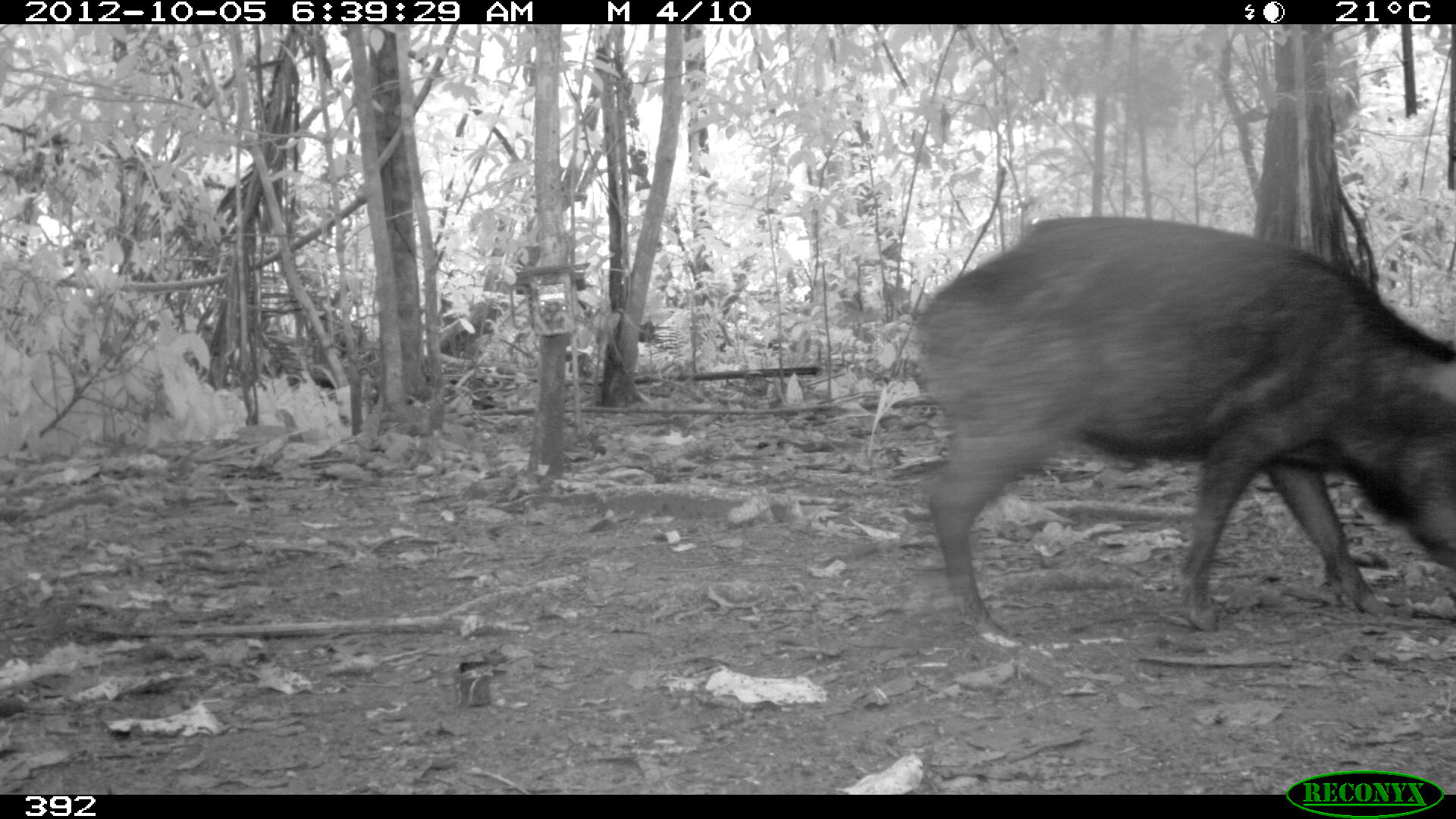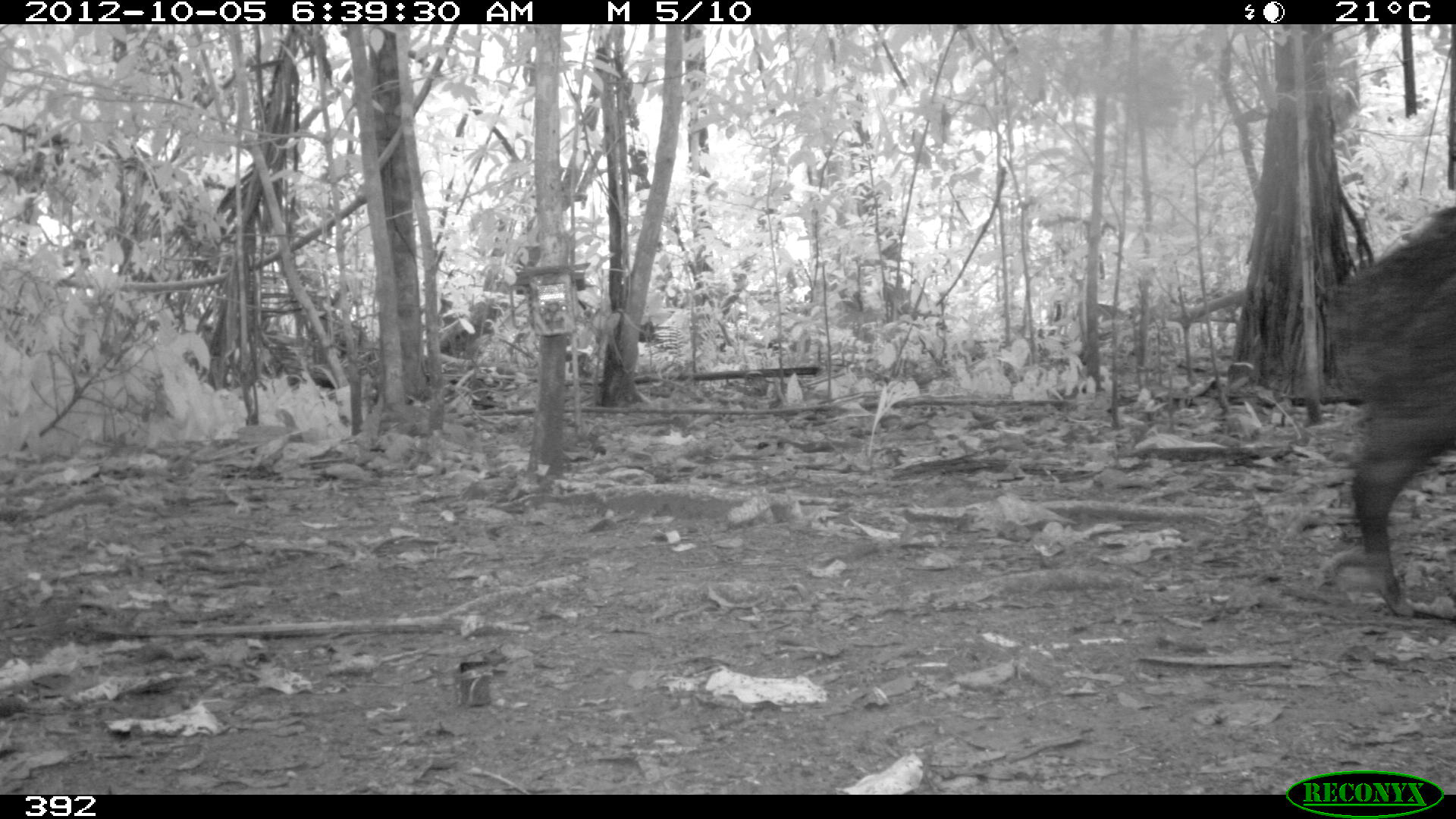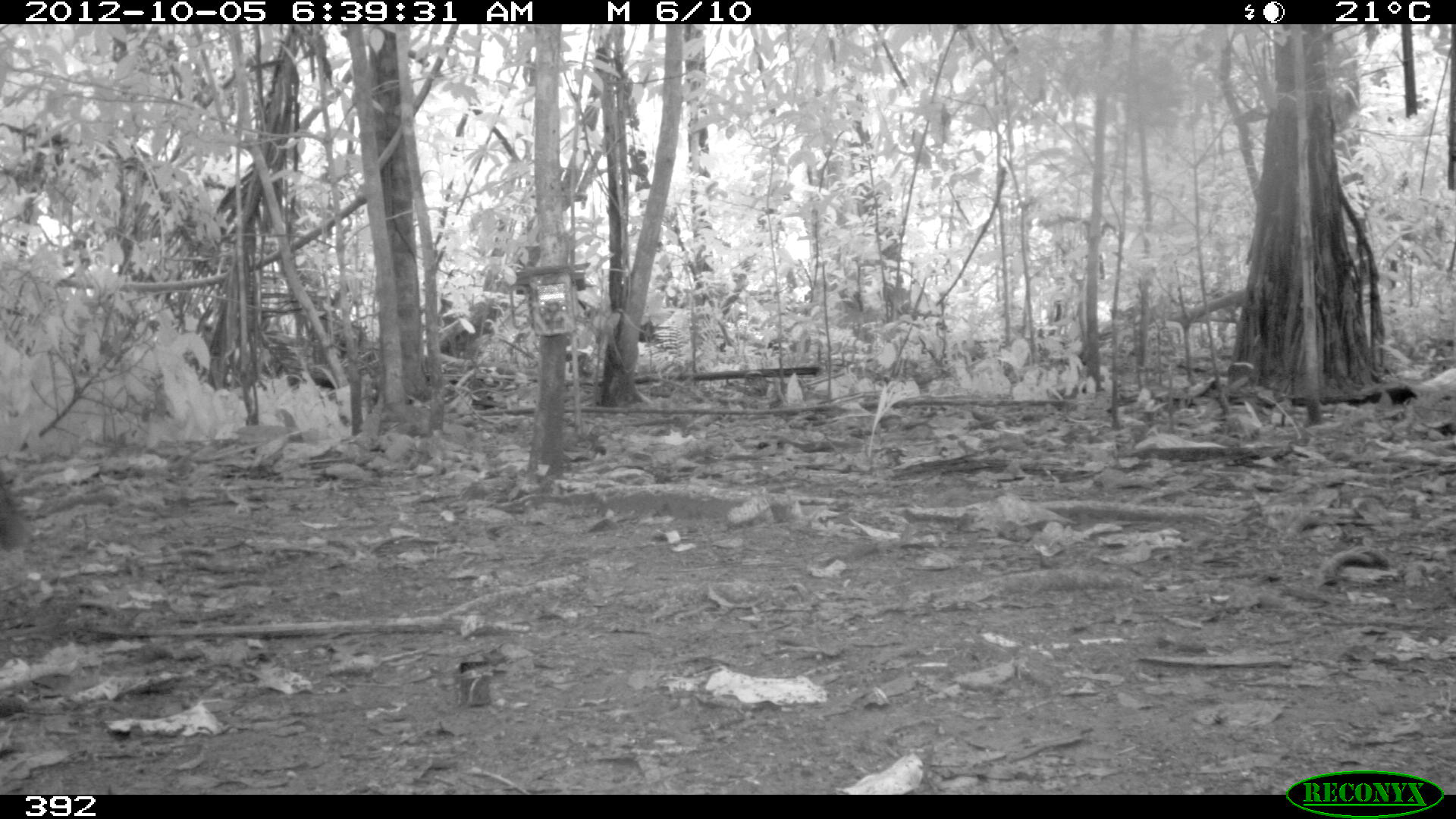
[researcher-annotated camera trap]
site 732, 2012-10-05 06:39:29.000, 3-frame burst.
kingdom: Animalia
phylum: Chordata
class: Mammalia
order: Artiodactyla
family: Tayassuidae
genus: Tayassu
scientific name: Tayassu pecari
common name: white-lipped peccary